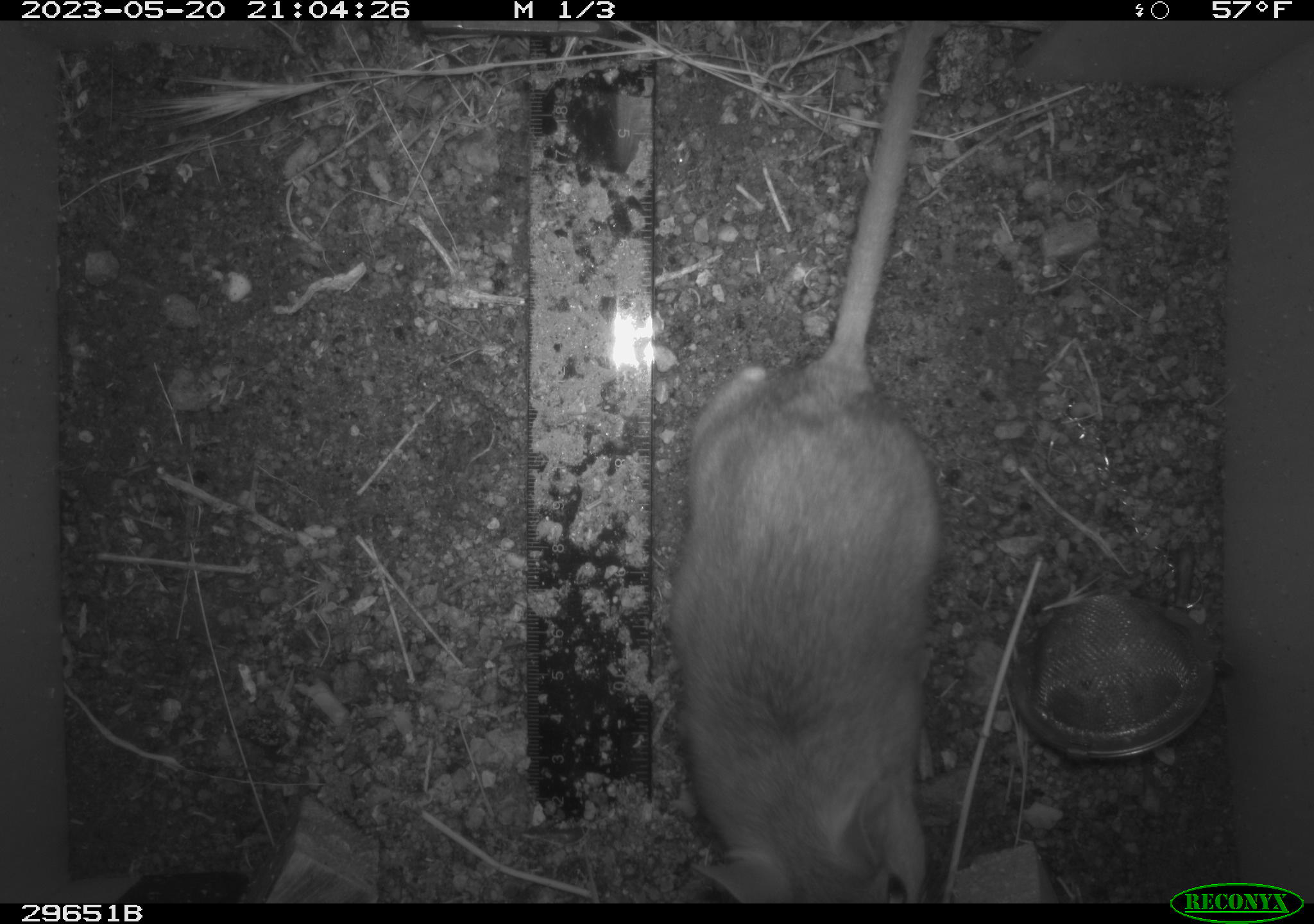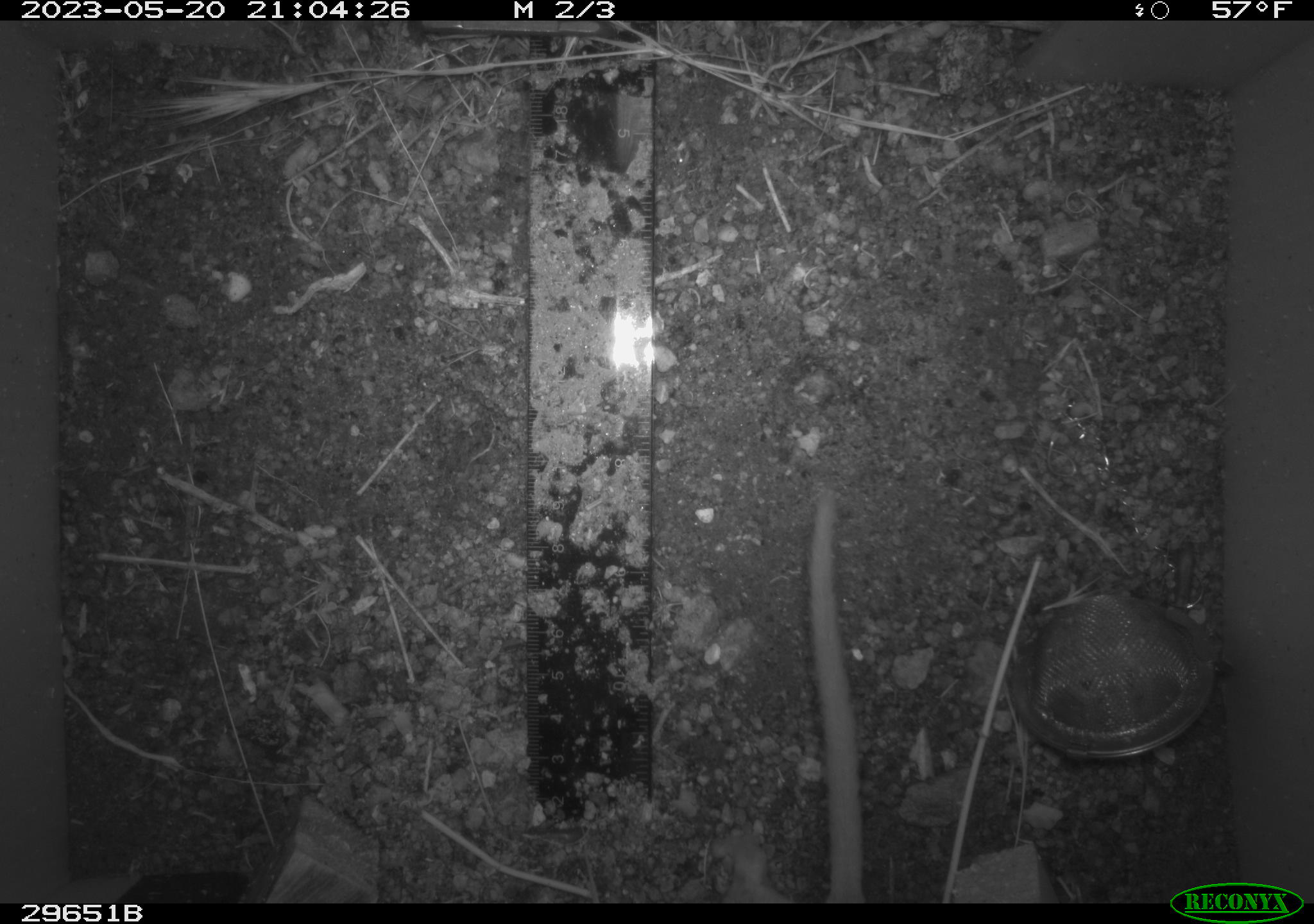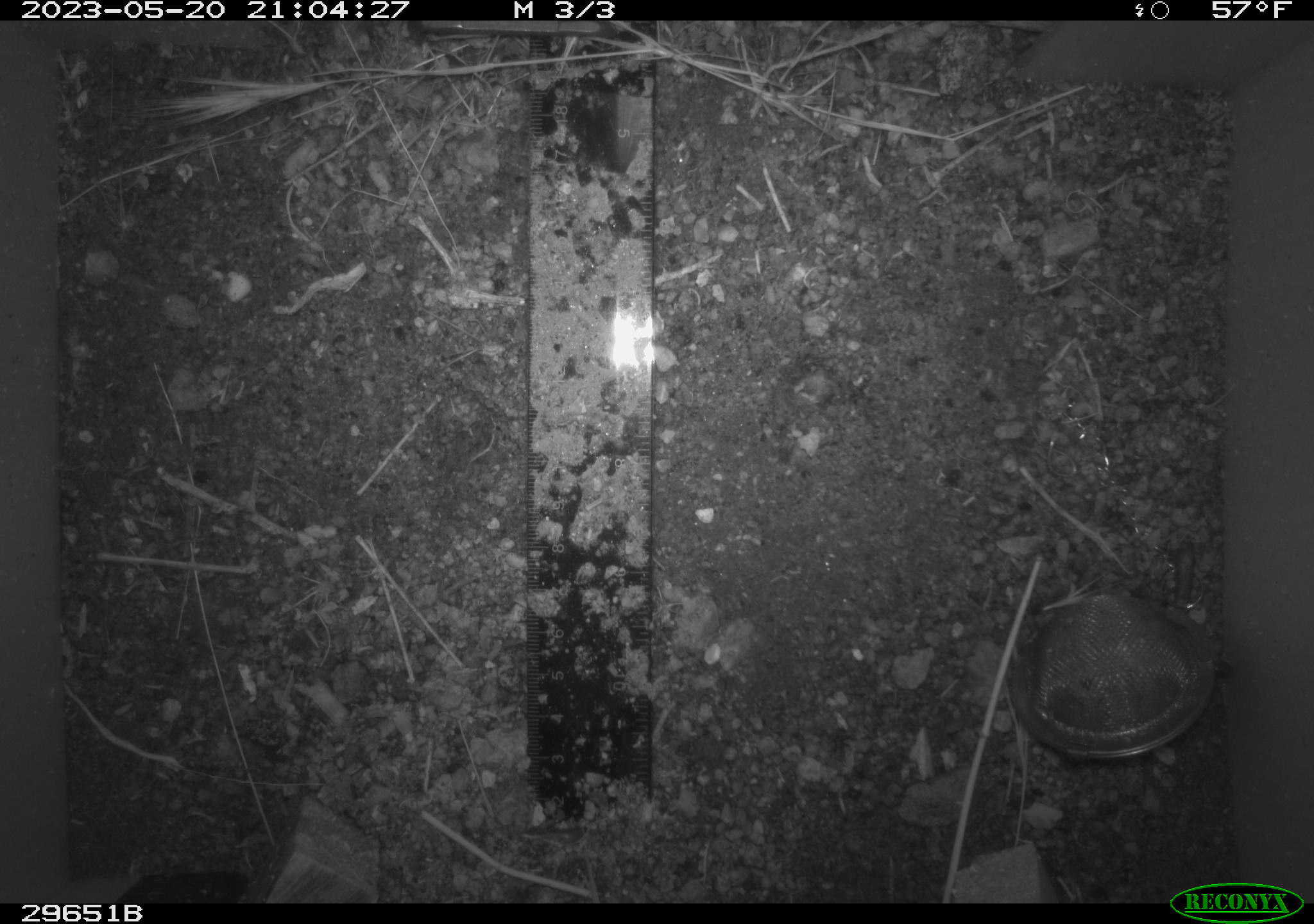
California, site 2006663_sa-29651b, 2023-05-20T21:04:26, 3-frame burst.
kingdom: Animalia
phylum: Chordata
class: Mammalia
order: Rodentia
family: Cricetidae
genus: Neotoma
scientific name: Neotoma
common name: pack rat or woodrat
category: neotoma species